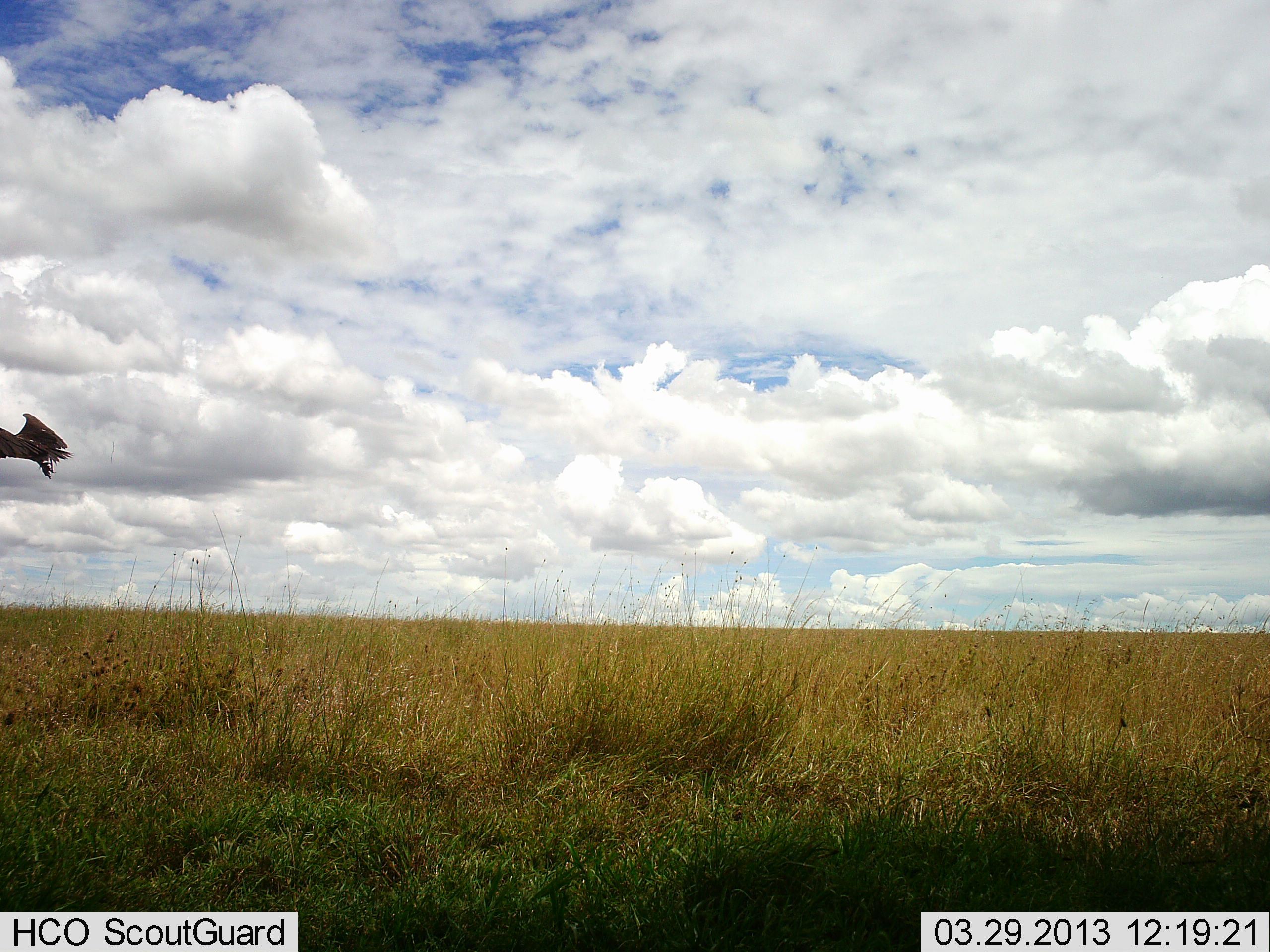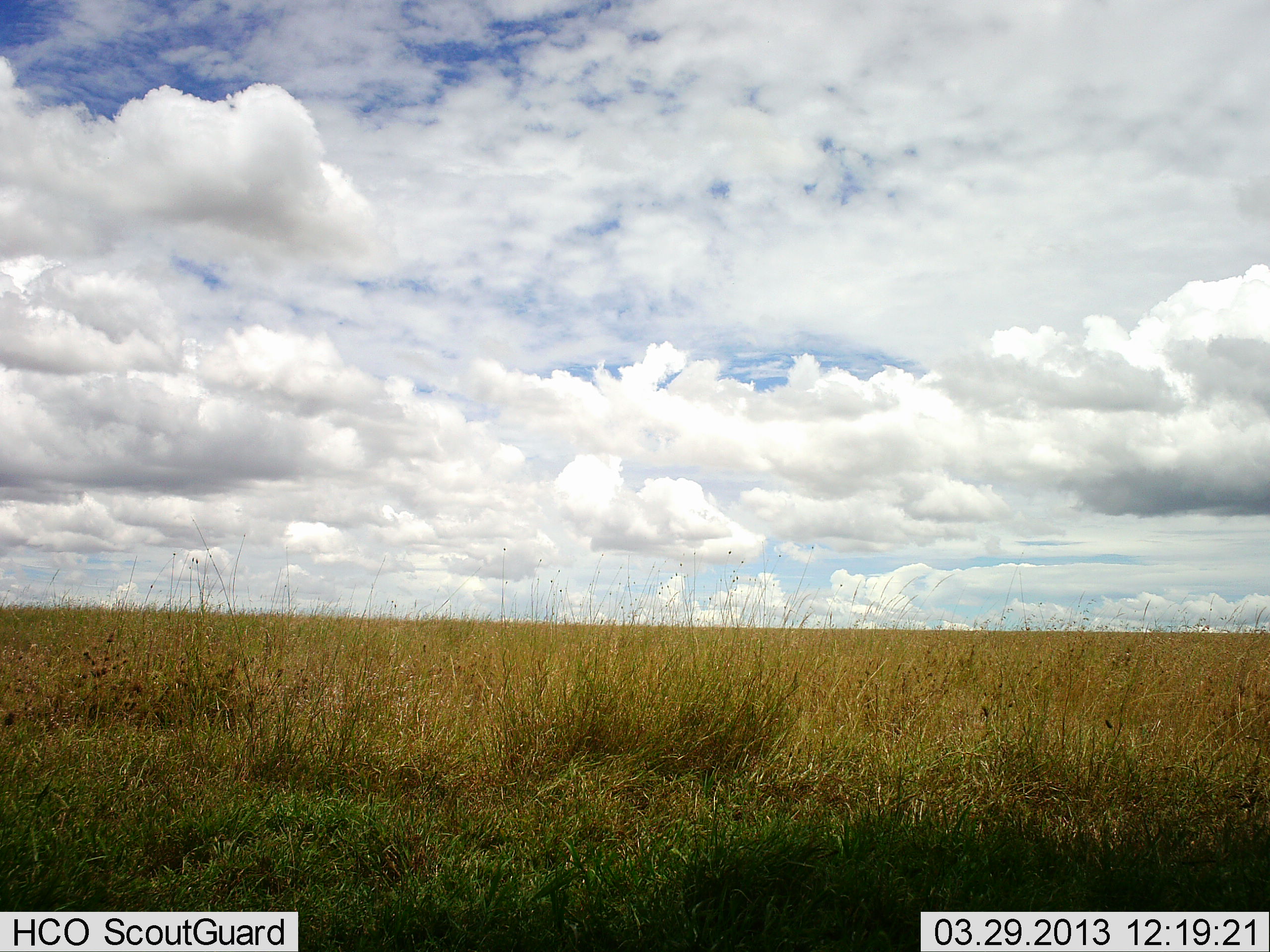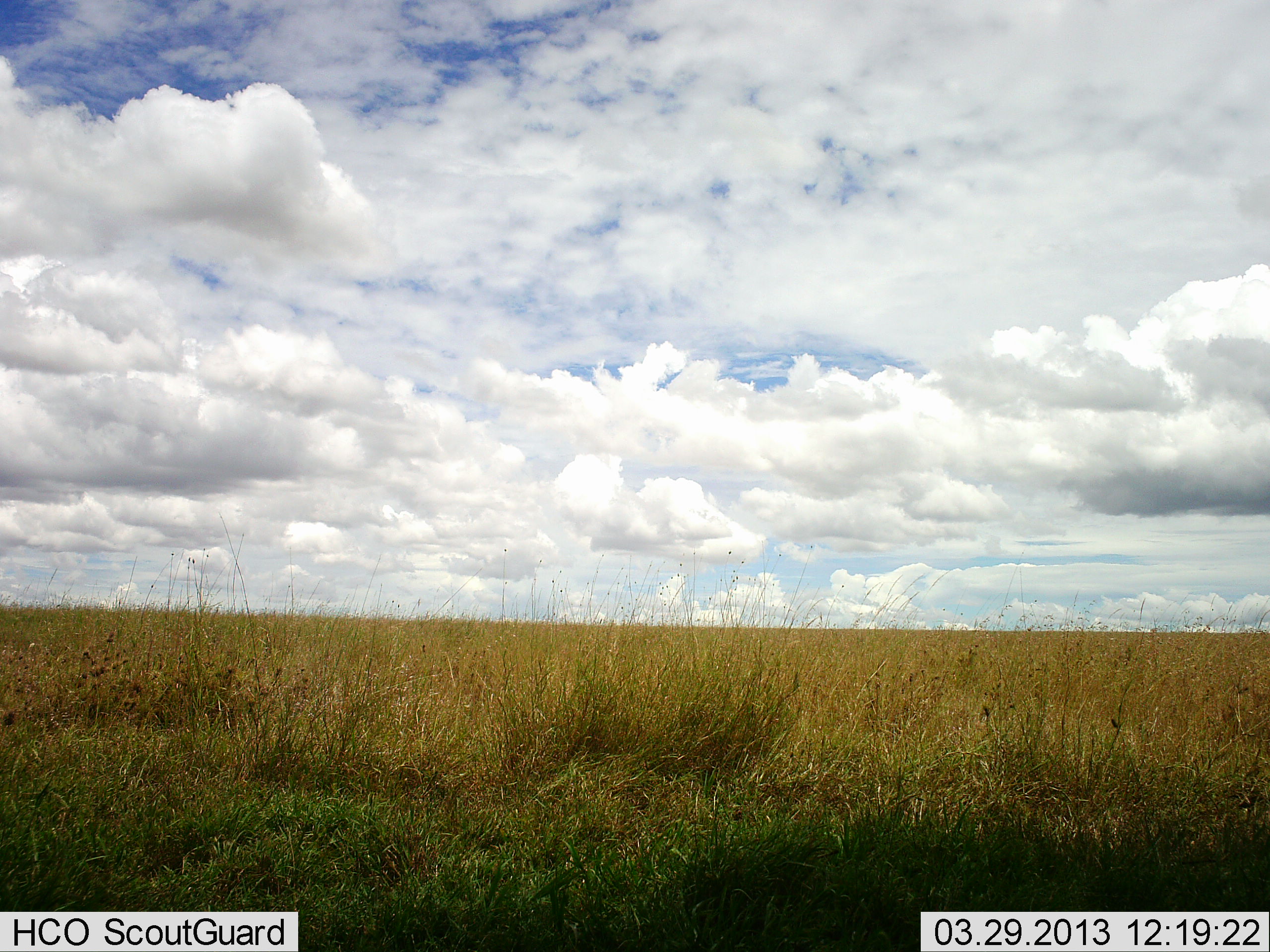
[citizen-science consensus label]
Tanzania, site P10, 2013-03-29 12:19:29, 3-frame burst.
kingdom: Animalia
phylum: Chordata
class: Aves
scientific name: Aves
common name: bird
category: otherbird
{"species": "otherbird (bird) (Aves)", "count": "1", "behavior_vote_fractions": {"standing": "0%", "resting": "0%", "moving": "100%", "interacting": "0%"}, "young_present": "0%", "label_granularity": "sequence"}